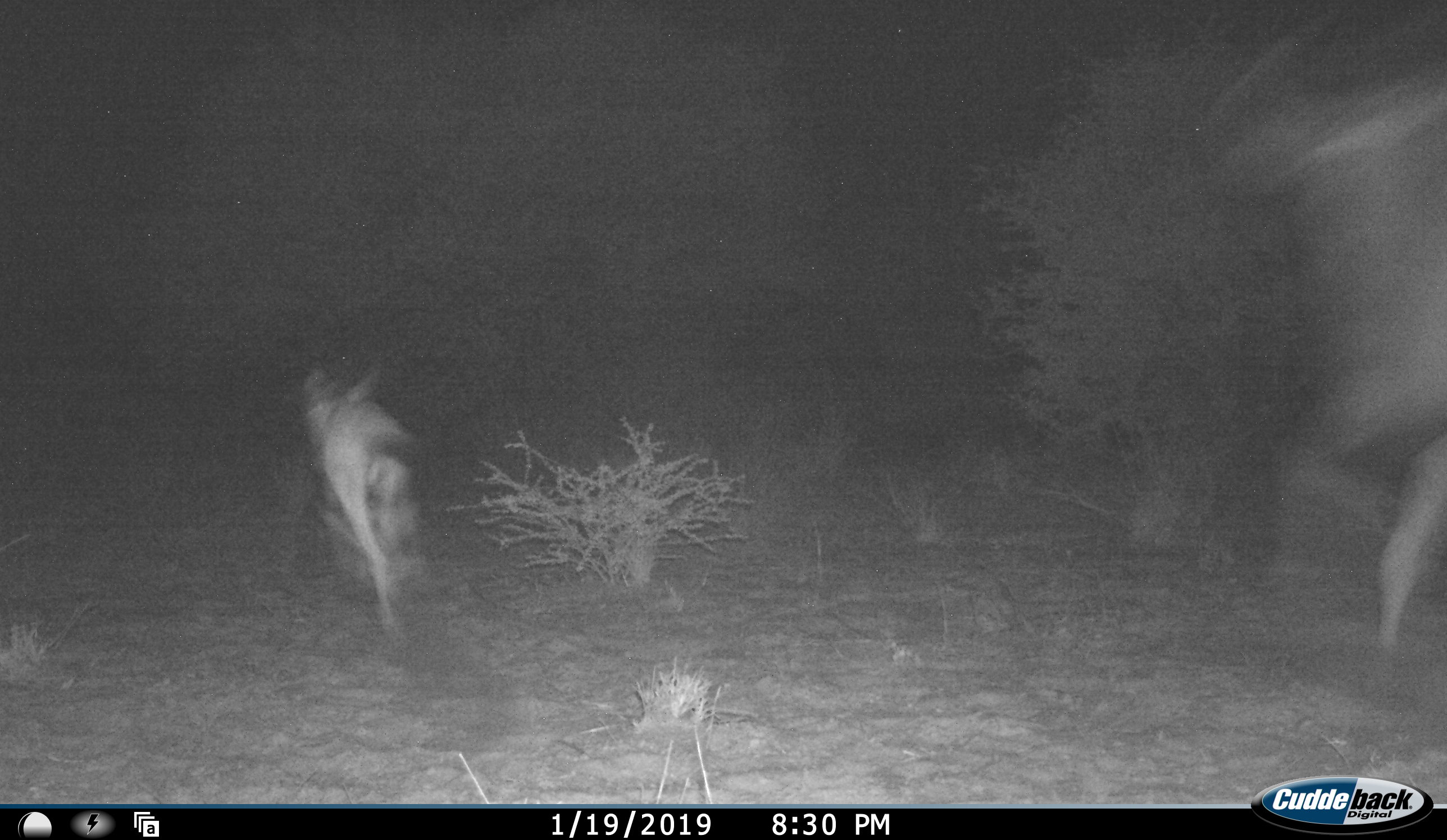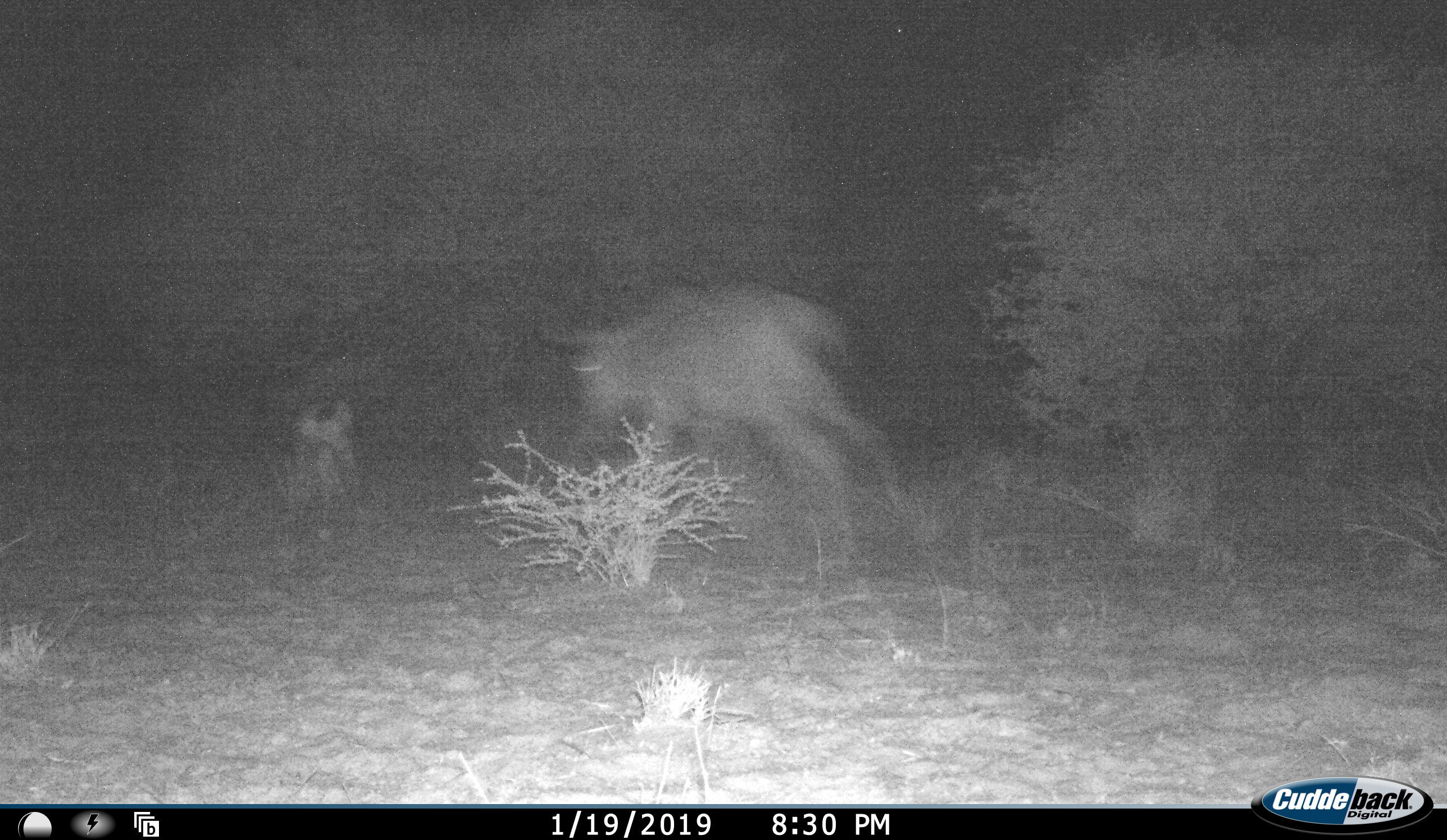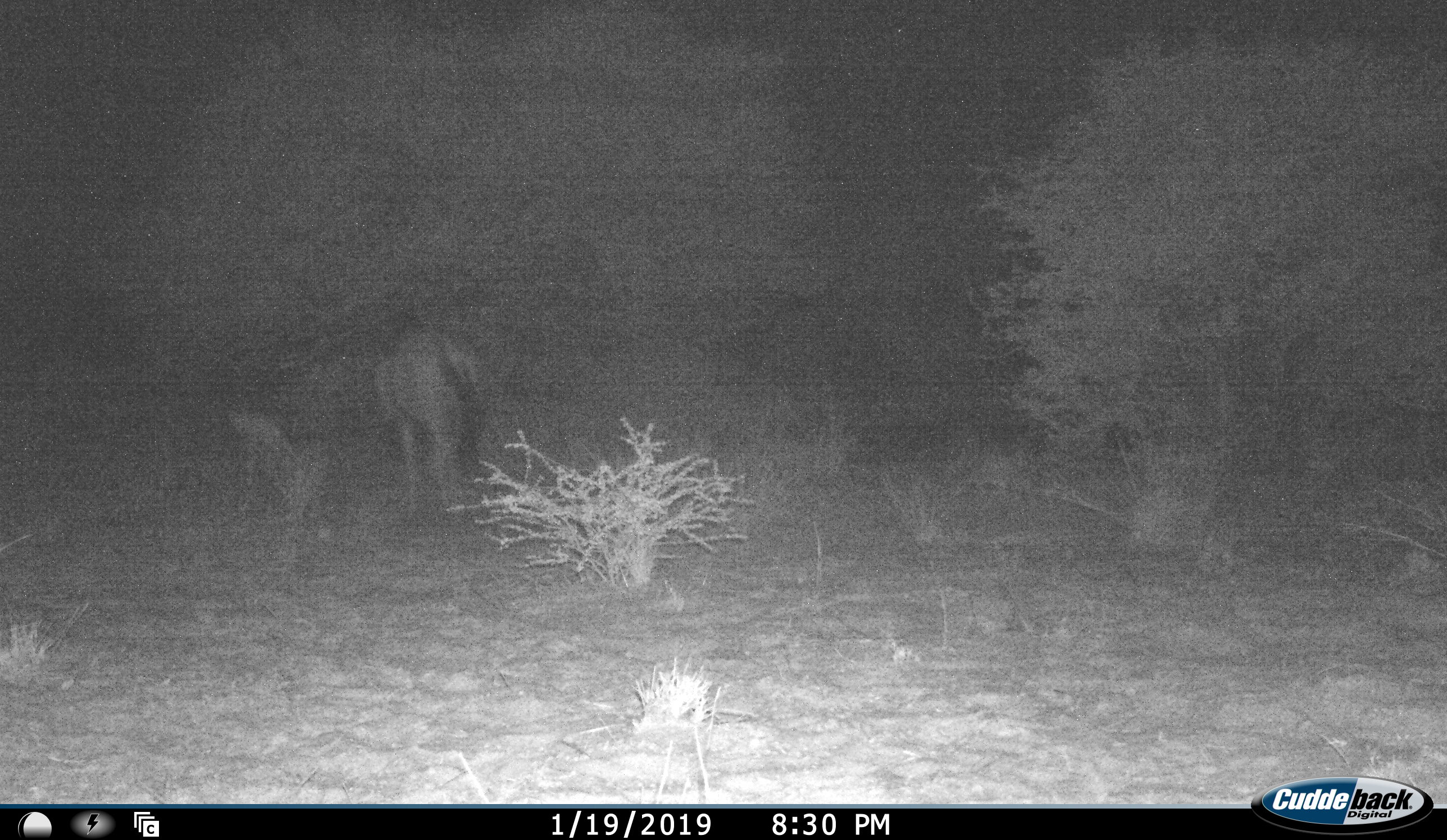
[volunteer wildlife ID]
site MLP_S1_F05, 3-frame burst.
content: unidentified animal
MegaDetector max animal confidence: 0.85